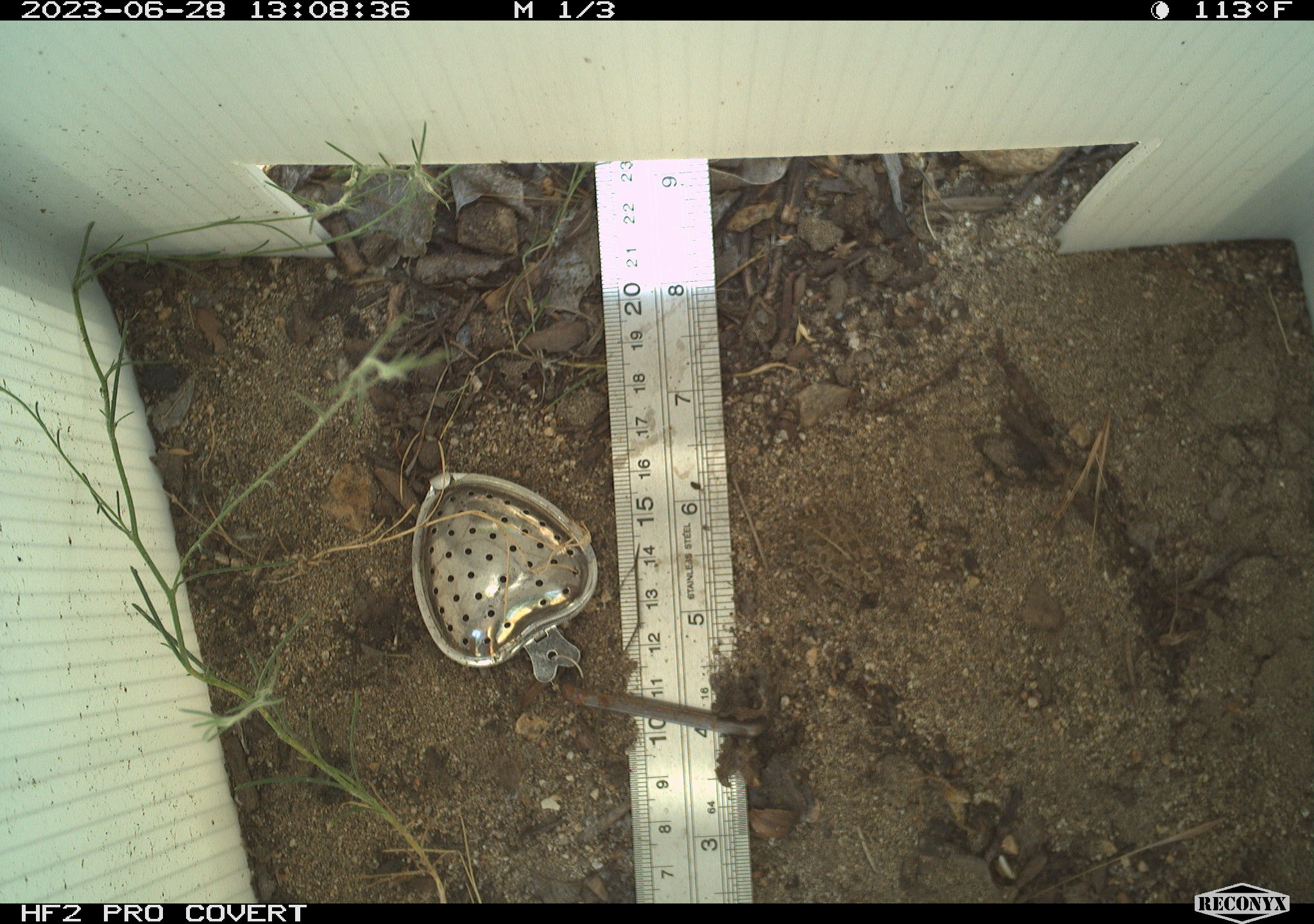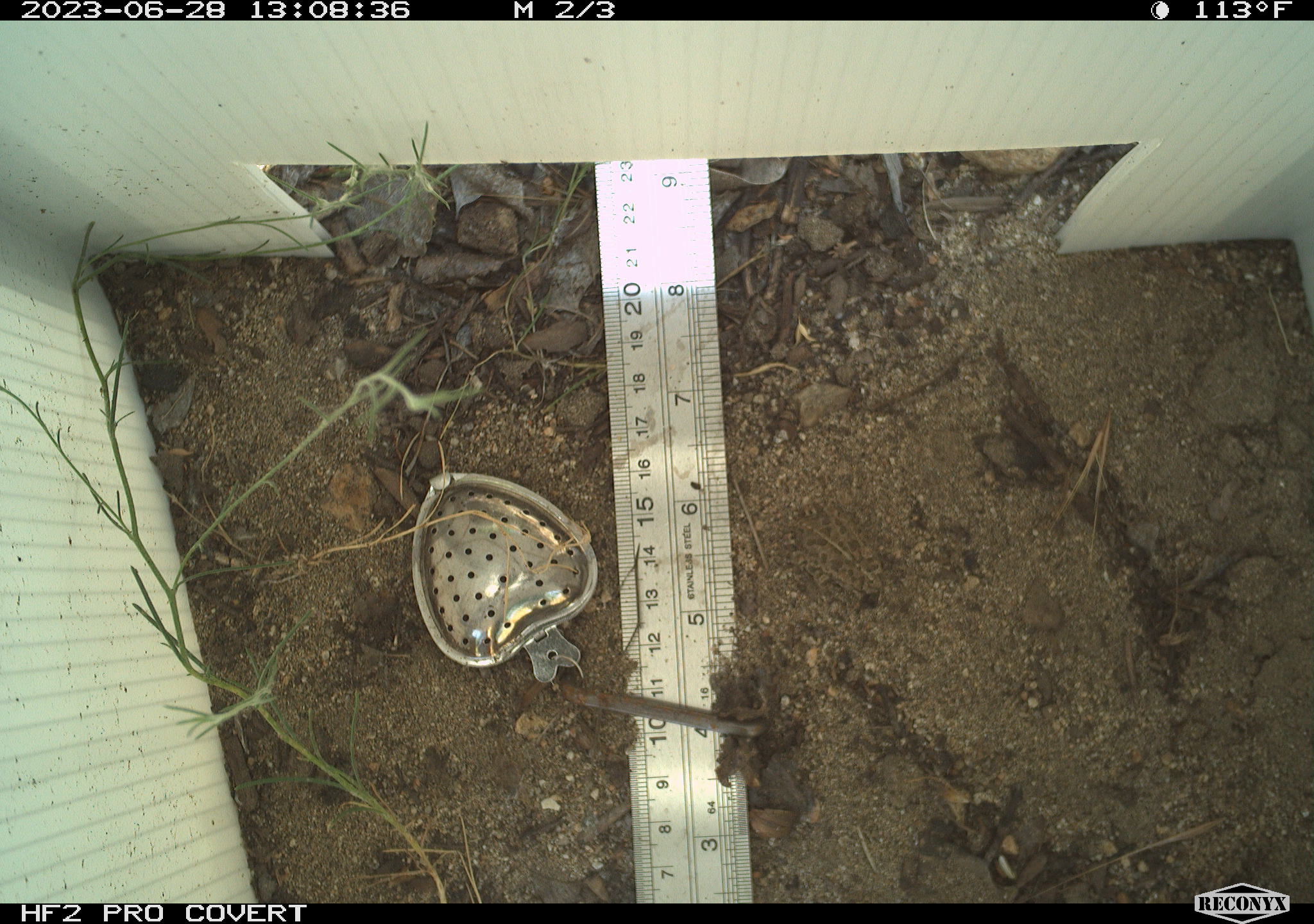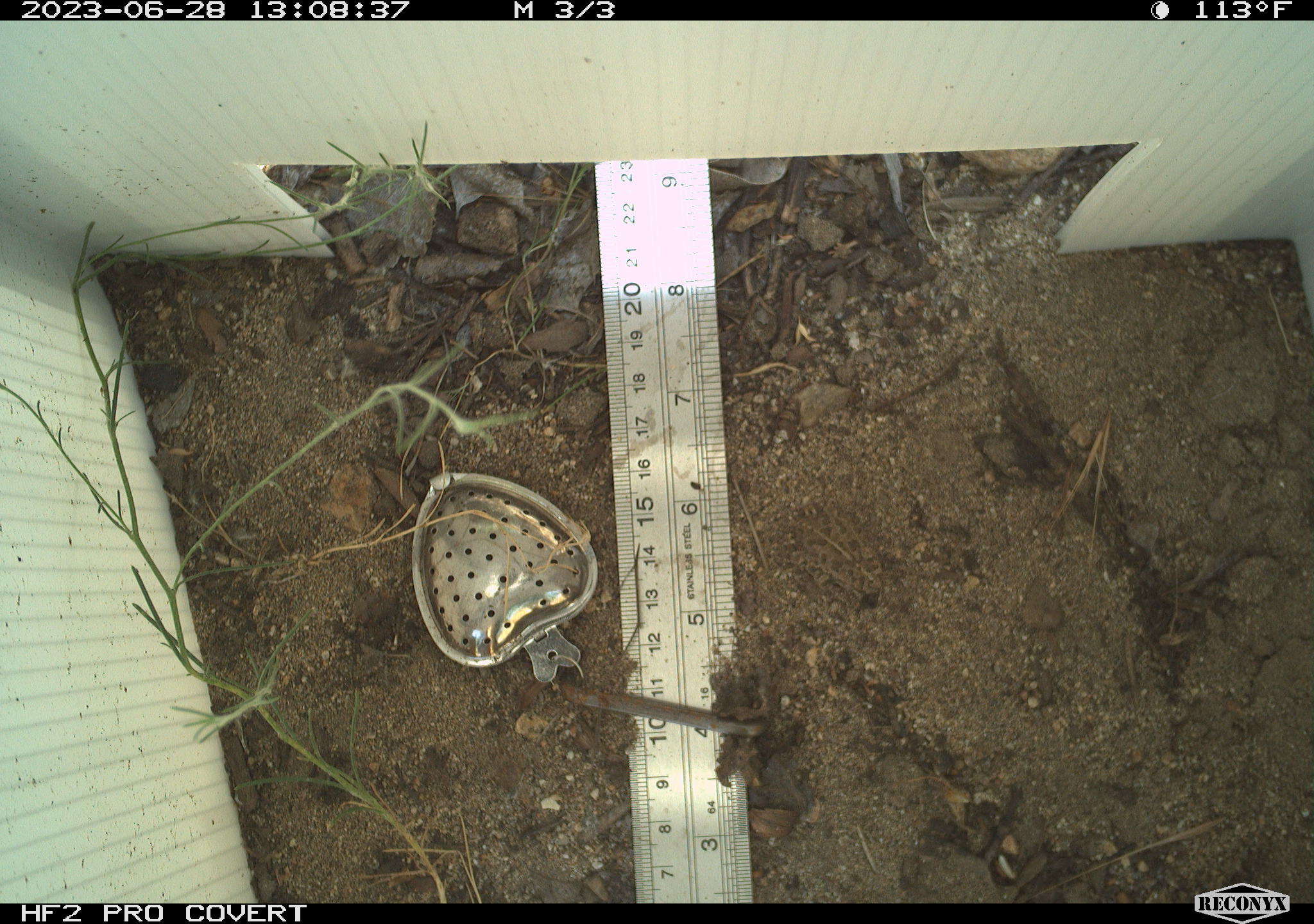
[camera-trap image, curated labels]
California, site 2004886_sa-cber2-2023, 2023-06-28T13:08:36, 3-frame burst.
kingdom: Animalia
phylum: Chordata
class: Amphibia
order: Anura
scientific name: Anura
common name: frogs